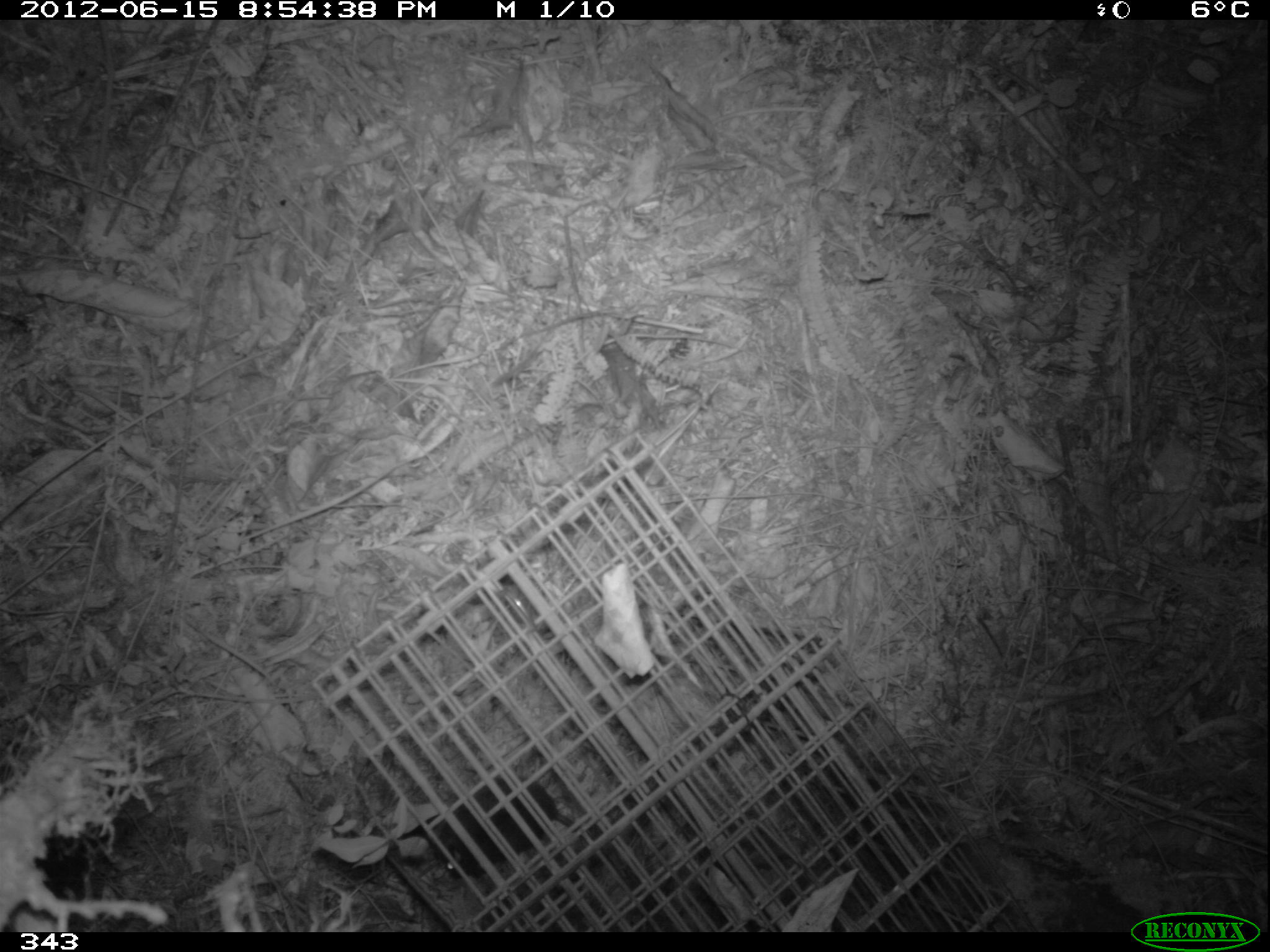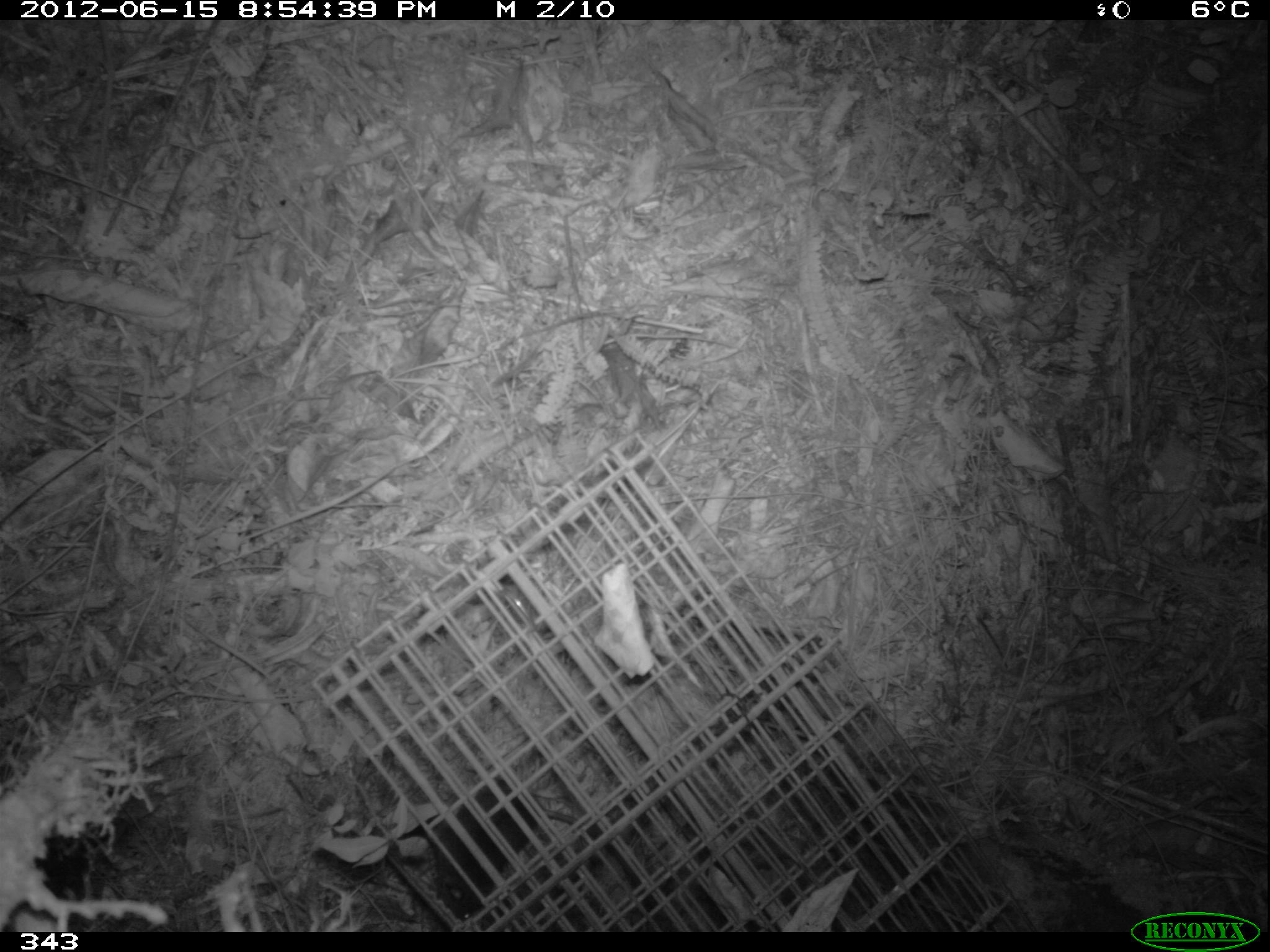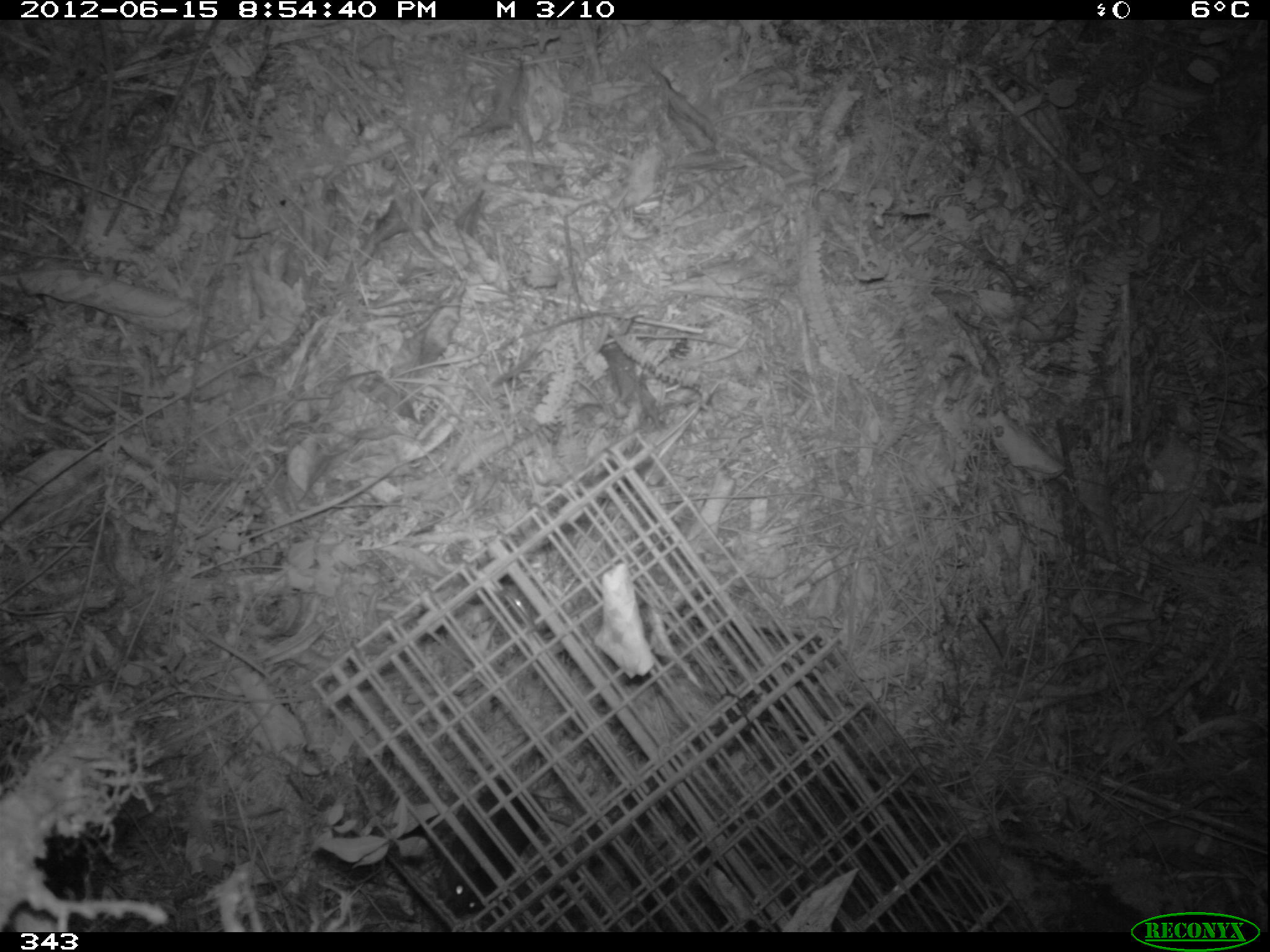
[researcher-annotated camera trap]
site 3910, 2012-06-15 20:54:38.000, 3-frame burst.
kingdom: Animalia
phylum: Chordata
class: Mammalia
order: Rodentia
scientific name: Rodentia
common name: rodents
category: unknown rodent